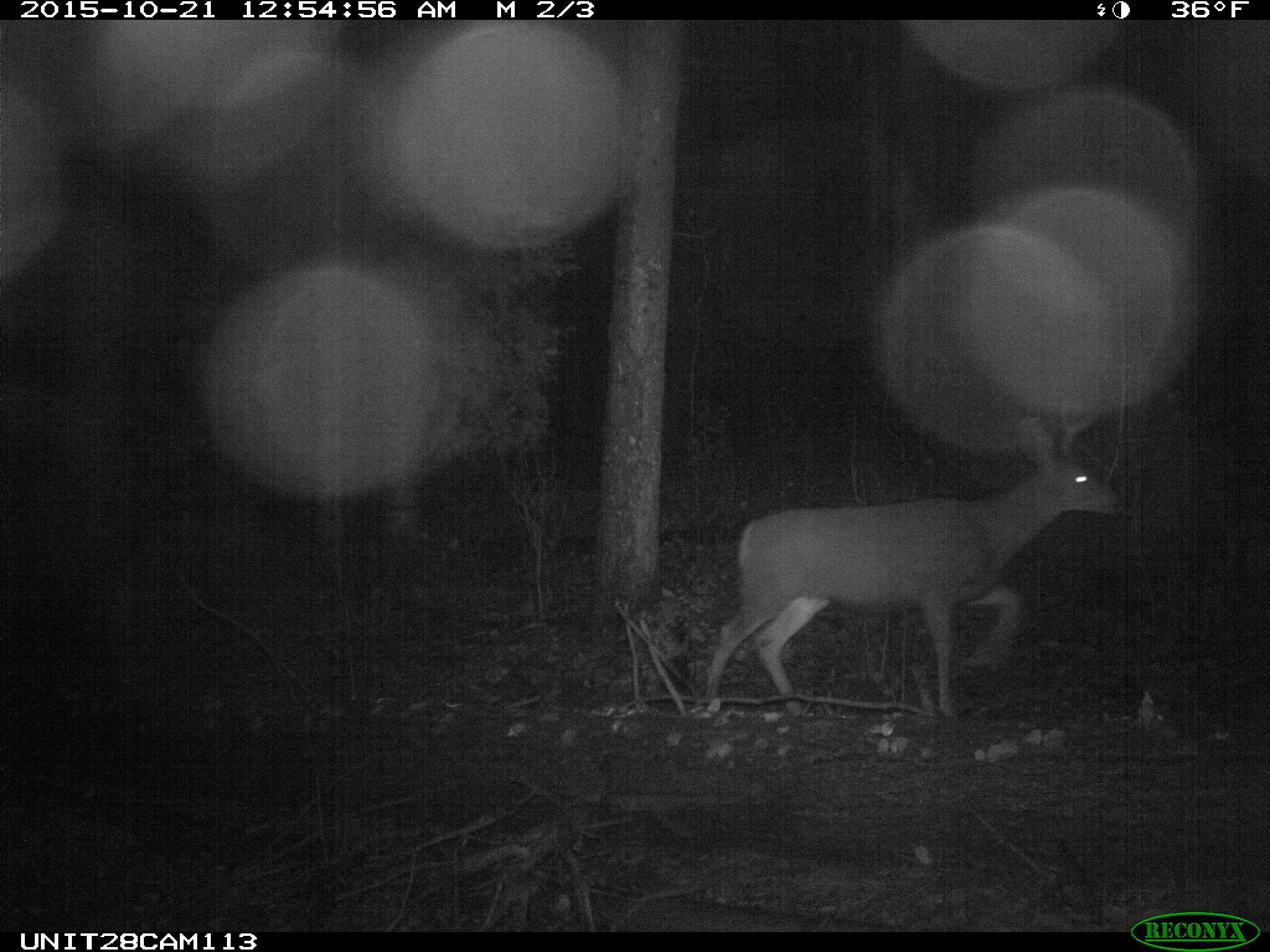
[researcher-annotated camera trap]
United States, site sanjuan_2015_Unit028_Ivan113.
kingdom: Animalia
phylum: Chordata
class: Mammalia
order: Artiodactyla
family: Cervidae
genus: Odocoileus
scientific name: Odocoileus hemionus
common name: mule deer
Odocoileus hemionus (mule deer).